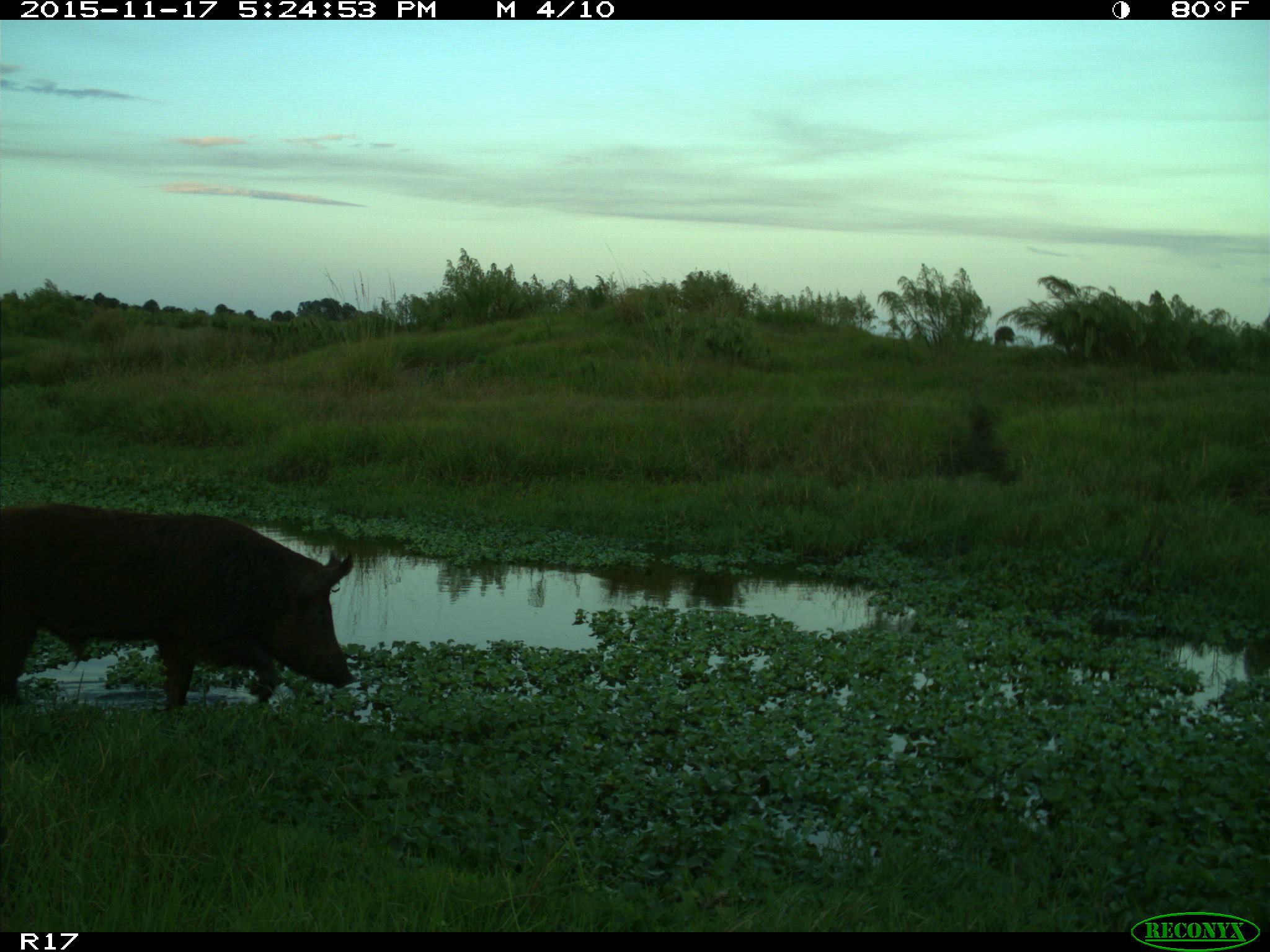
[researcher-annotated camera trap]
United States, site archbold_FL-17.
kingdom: Animalia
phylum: Chordata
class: Mammalia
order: Artiodactyla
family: Suidae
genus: Sus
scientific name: Sus scrofa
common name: wild boar